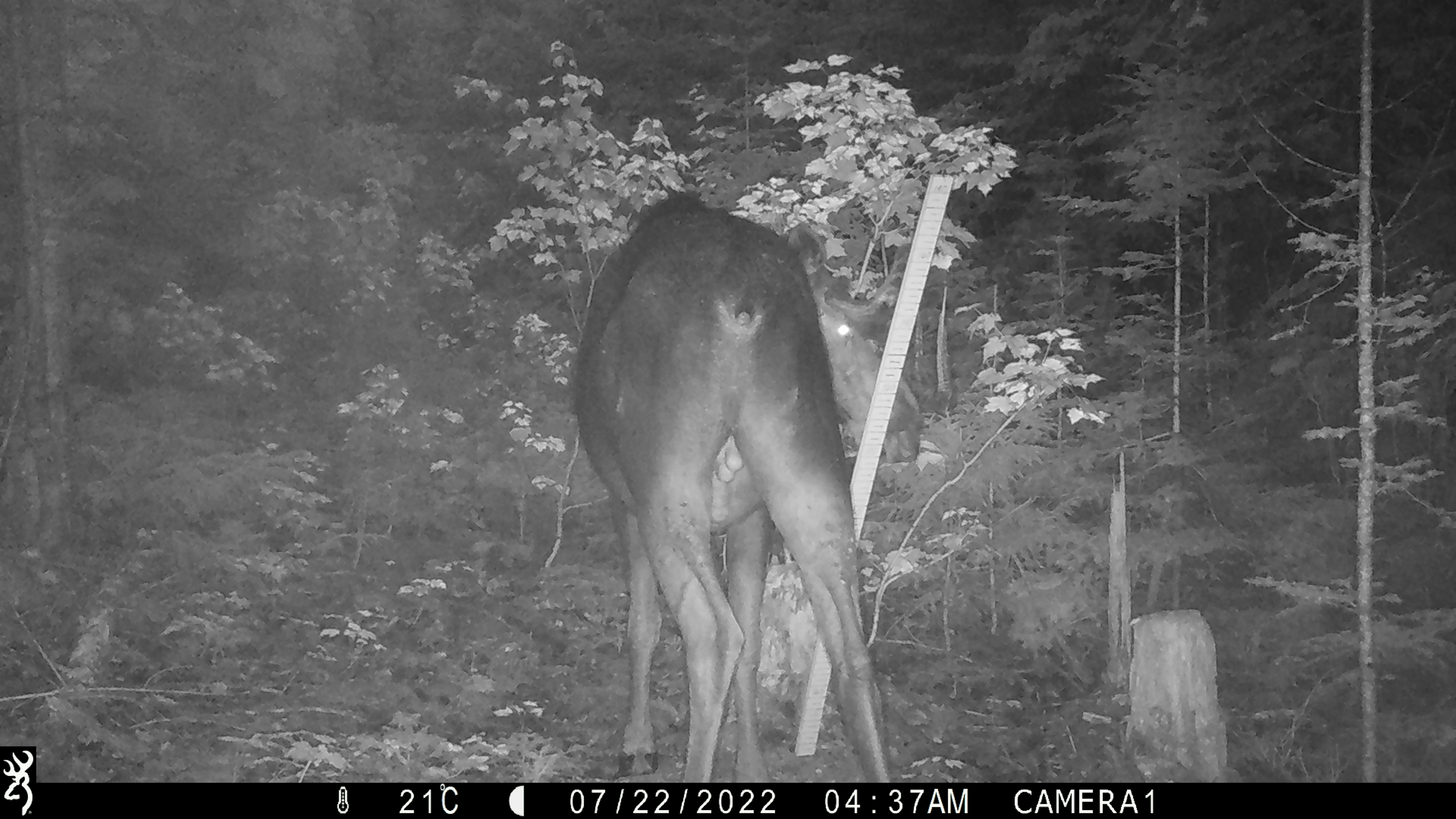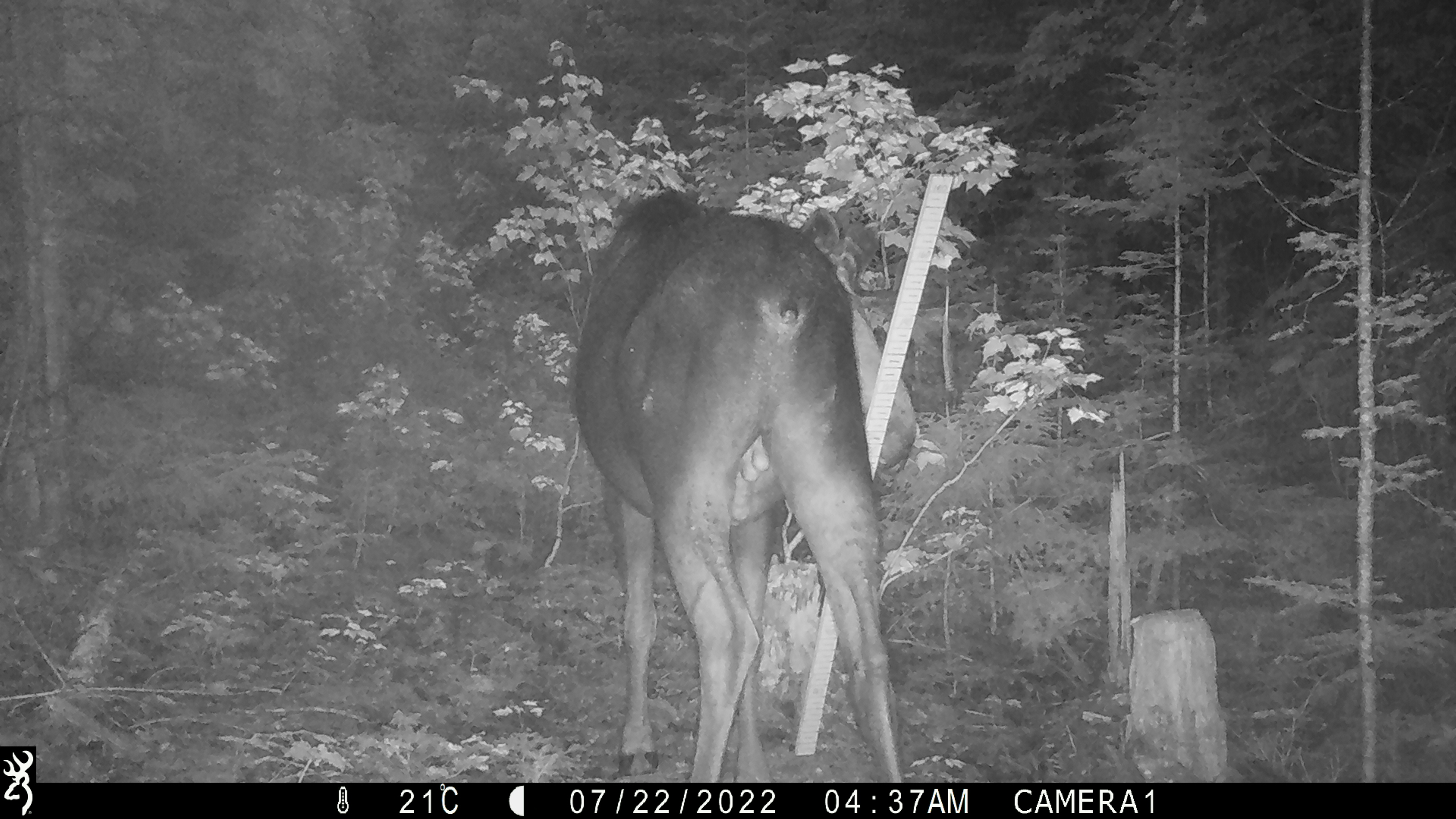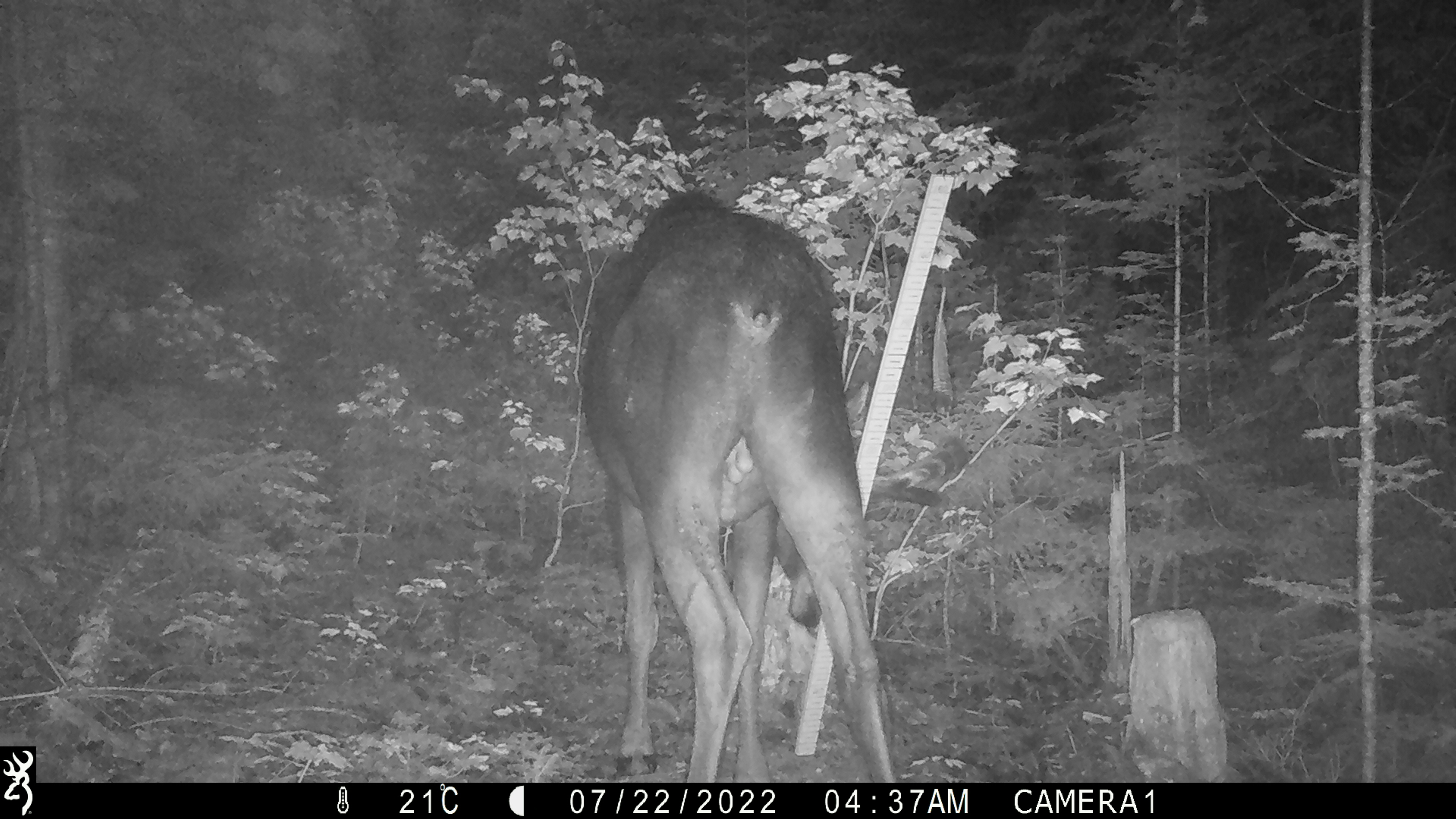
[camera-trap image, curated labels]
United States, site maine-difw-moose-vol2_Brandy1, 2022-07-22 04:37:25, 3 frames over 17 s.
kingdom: Animalia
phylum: Chordata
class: Mammalia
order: Artiodactyla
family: Cervidae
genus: Alces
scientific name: Alces alces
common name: moose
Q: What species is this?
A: Moose (Alces alces).